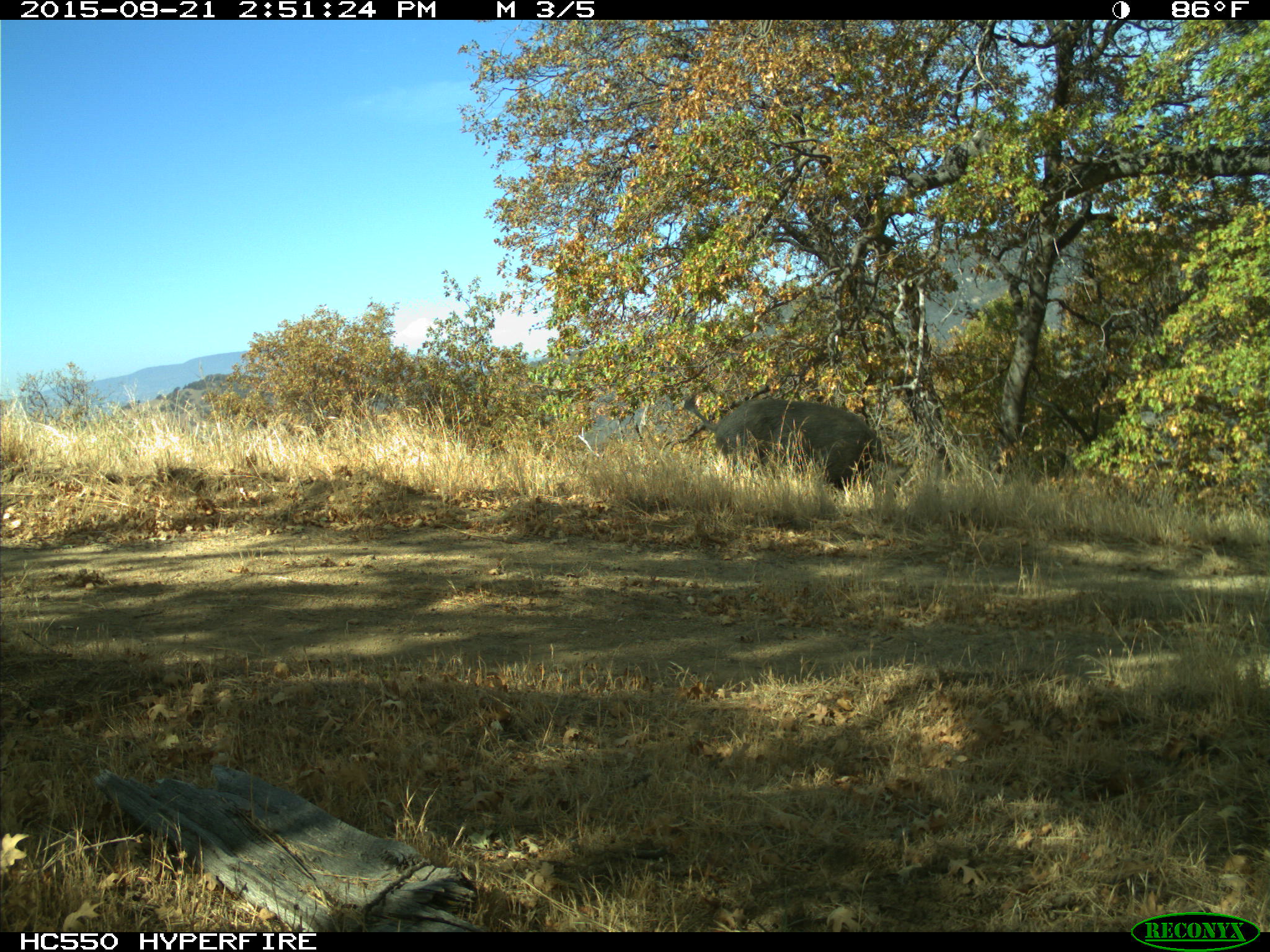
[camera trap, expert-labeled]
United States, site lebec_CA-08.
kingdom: Animalia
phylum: Chordata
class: Mammalia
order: Artiodactyla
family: Suidae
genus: Sus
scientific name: Sus scrofa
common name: wild boar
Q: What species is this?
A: Sus scrofa (wild boar).